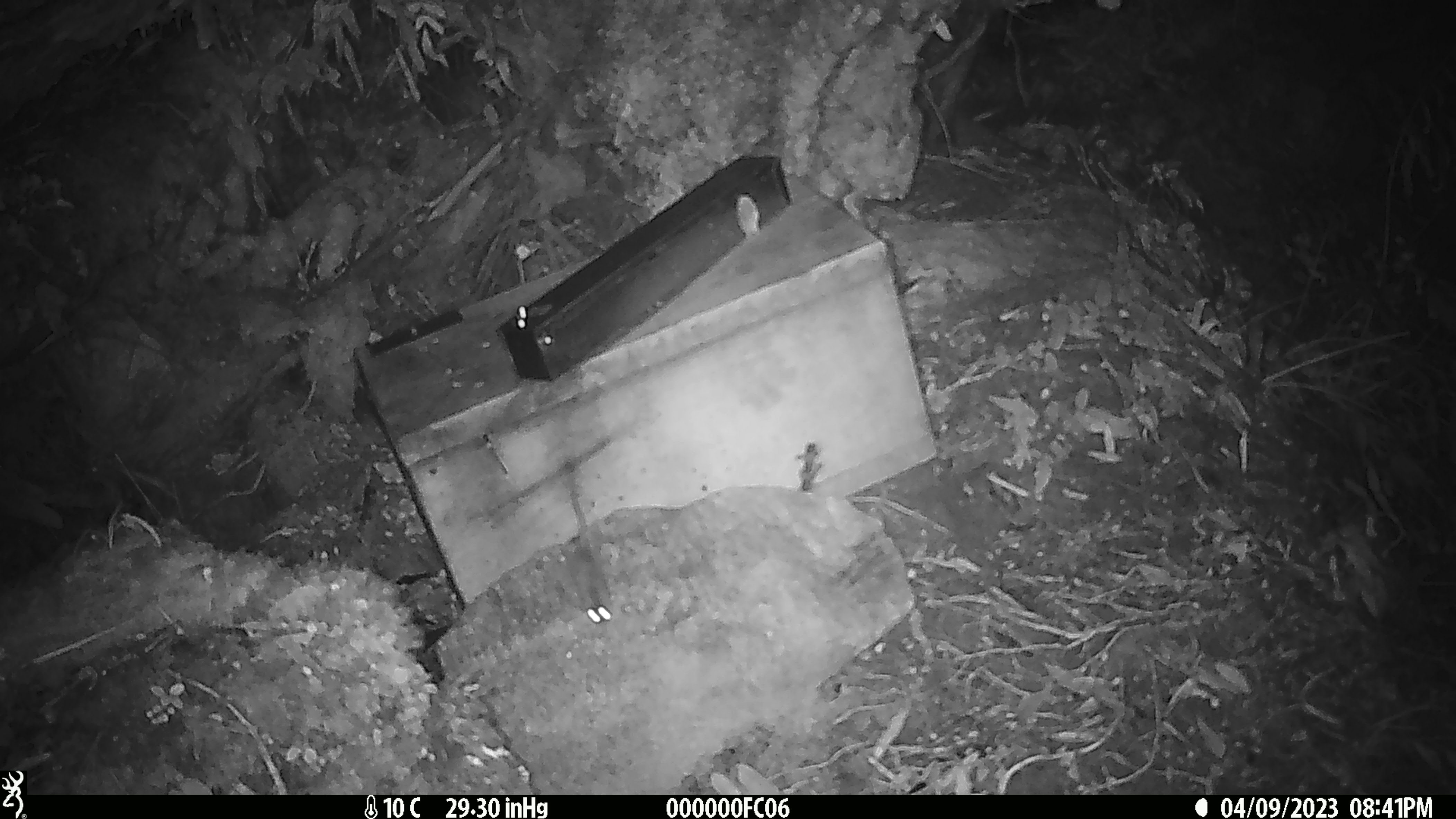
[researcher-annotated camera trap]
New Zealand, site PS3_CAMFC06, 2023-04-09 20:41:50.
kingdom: Animalia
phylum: Chordata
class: Mammalia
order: Rodentia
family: Muridae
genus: Mus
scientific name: Mus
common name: mouse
Mouse (Mus).